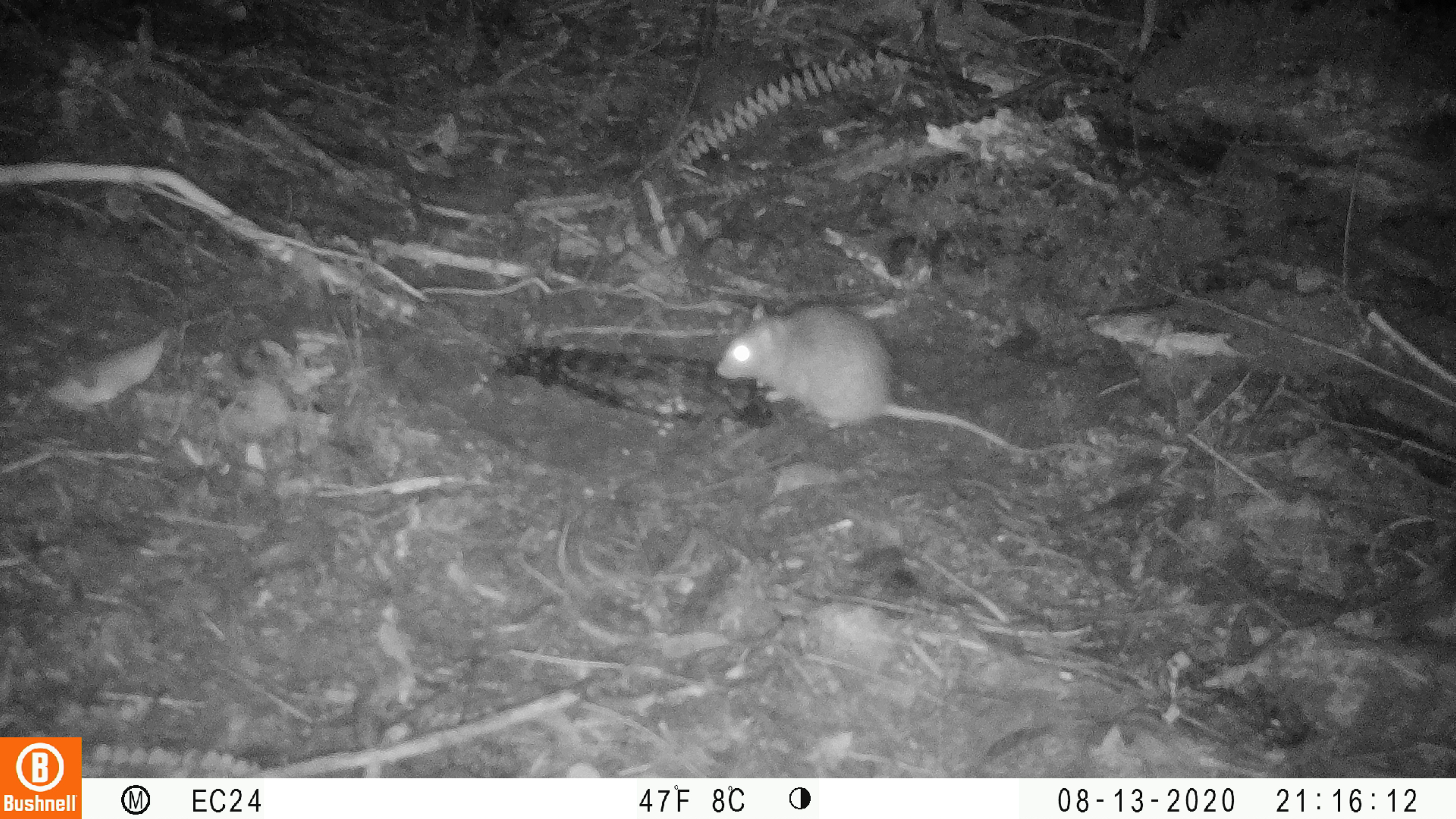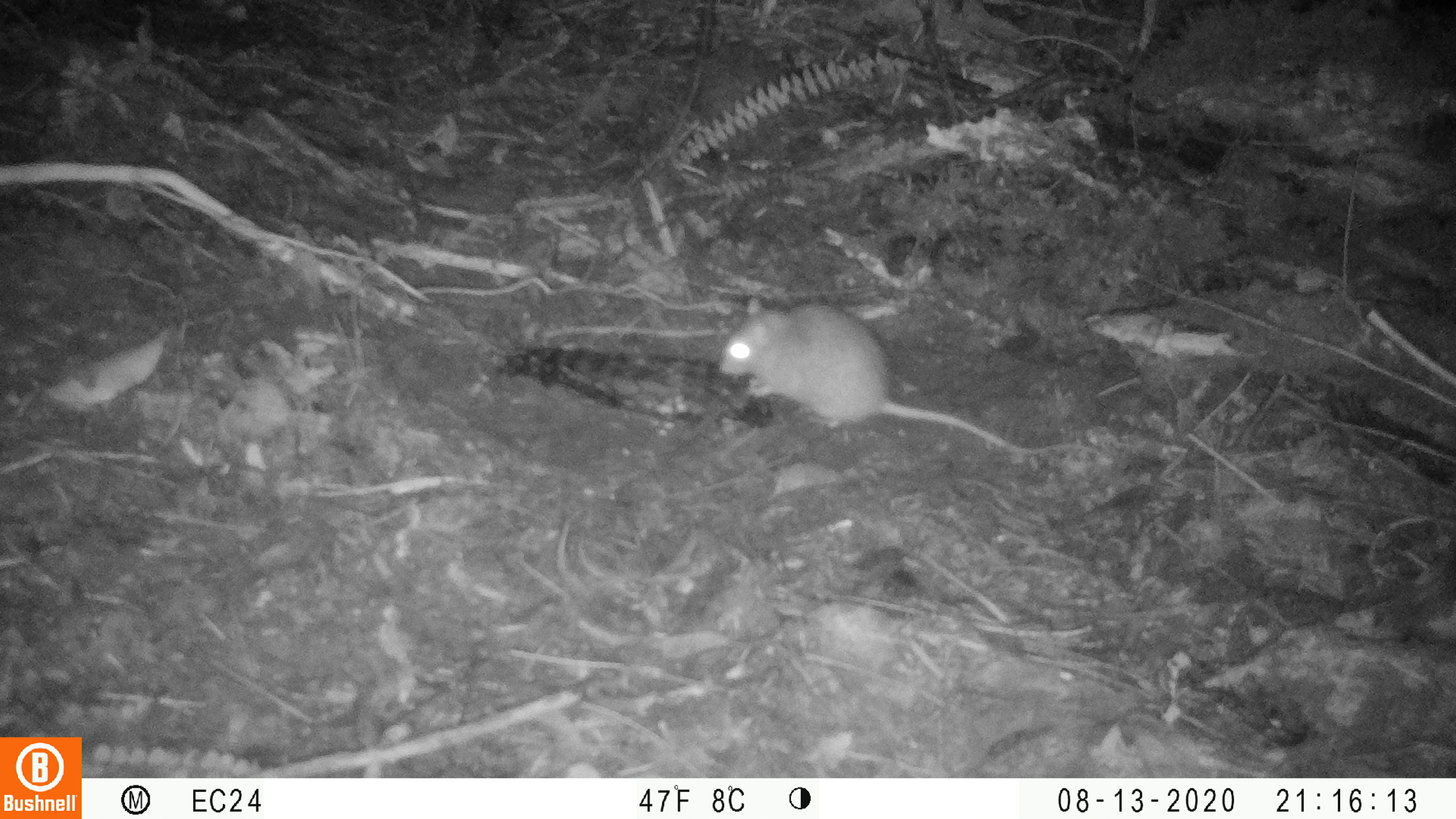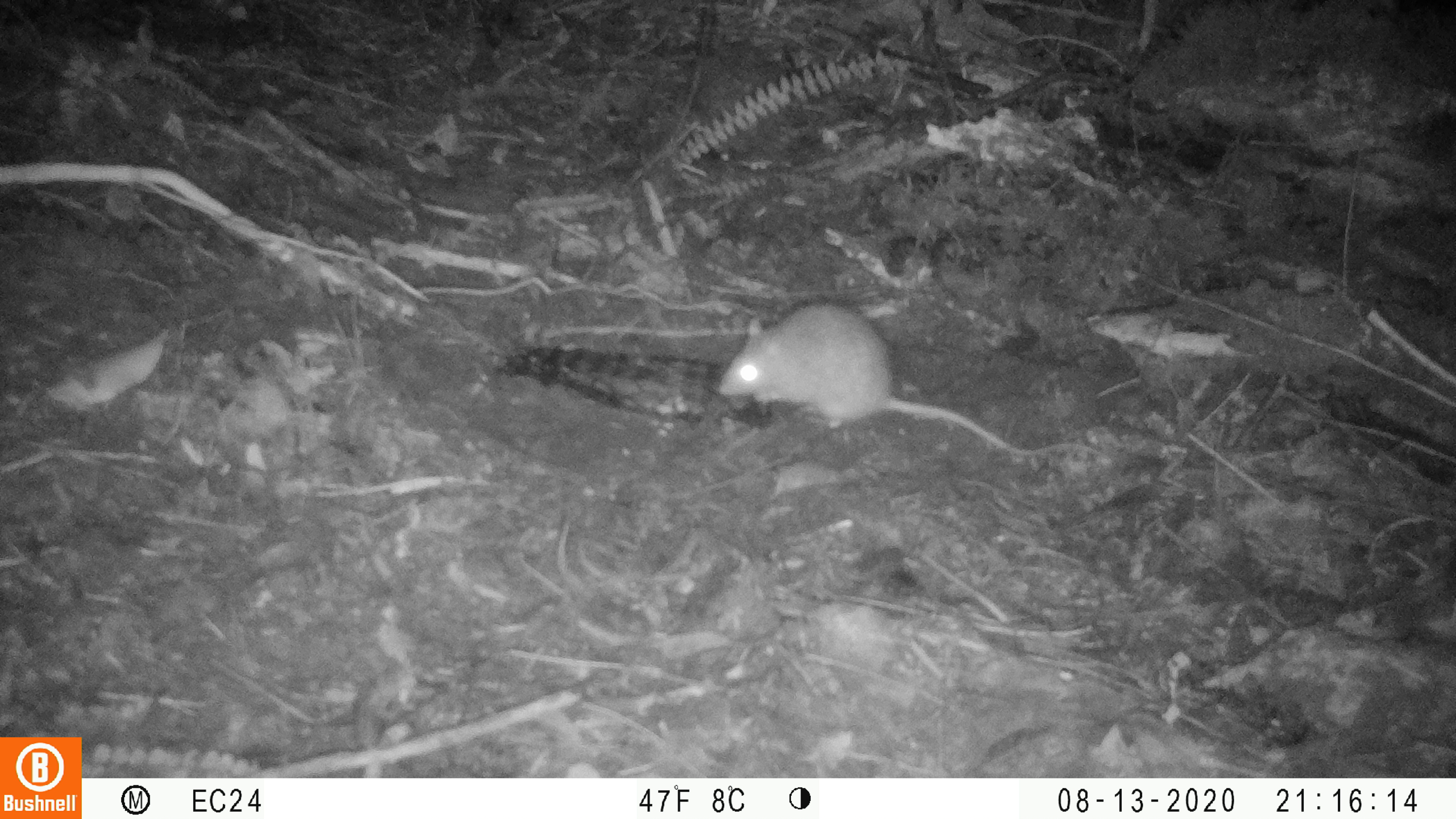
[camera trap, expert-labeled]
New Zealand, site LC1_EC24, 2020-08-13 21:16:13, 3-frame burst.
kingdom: Animalia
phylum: Chordata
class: Mammalia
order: Rodentia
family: Muridae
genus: Rattus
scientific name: Rattus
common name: rat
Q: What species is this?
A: Rat (Rattus).